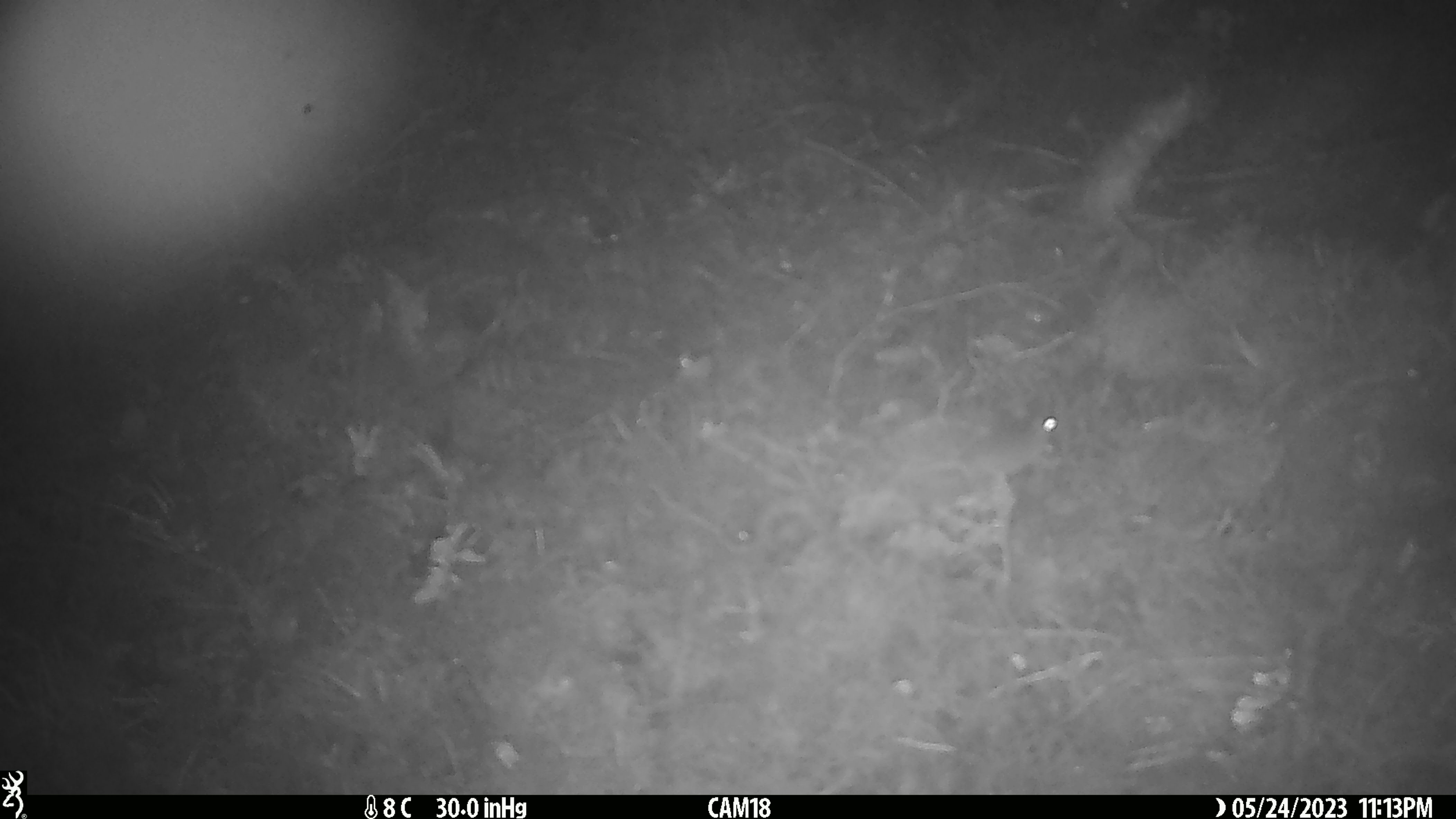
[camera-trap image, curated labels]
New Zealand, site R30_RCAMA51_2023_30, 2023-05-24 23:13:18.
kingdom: Animalia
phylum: Chordata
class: Mammalia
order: Rodentia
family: Muridae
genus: Mus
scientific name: Mus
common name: mouse